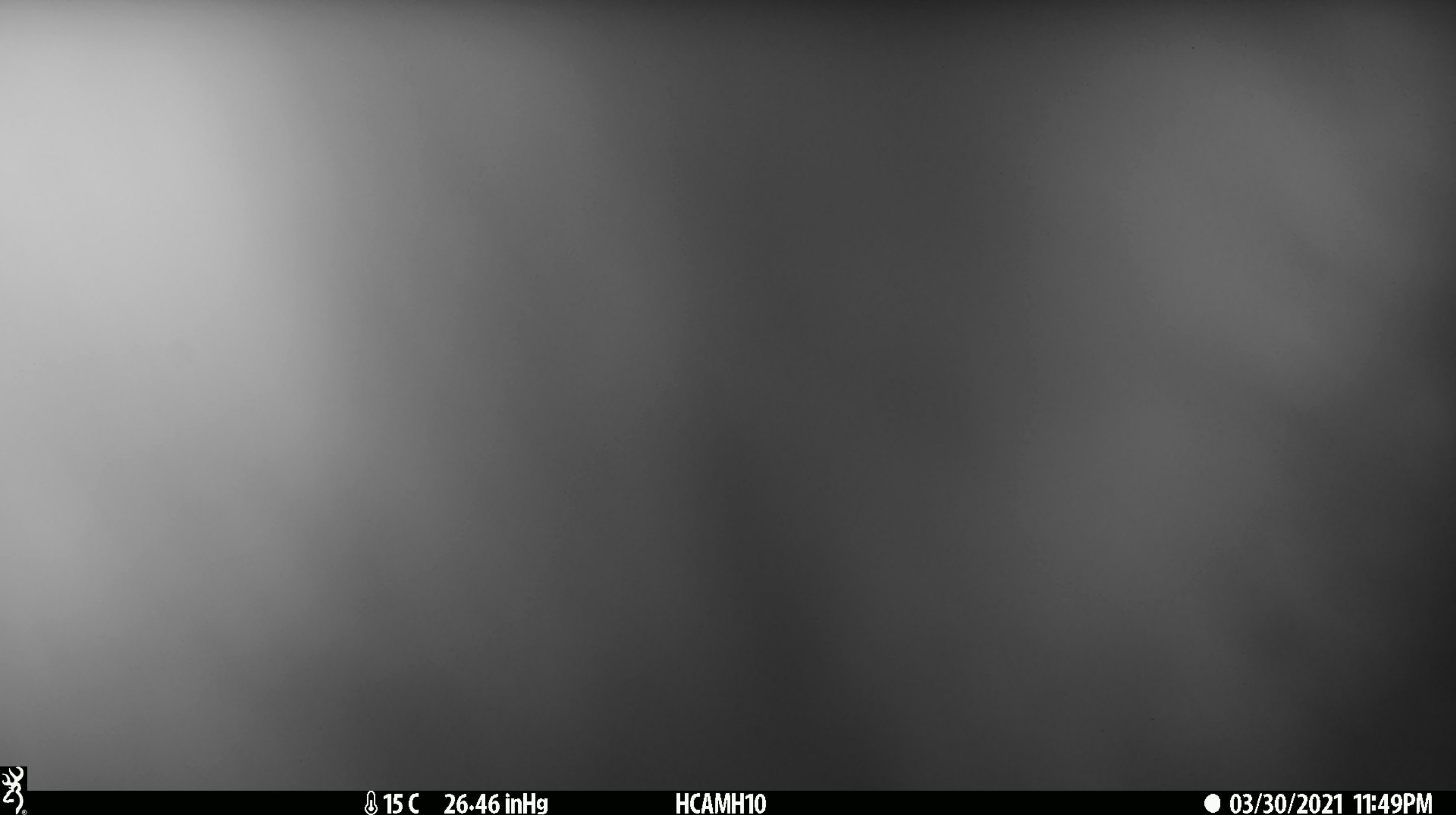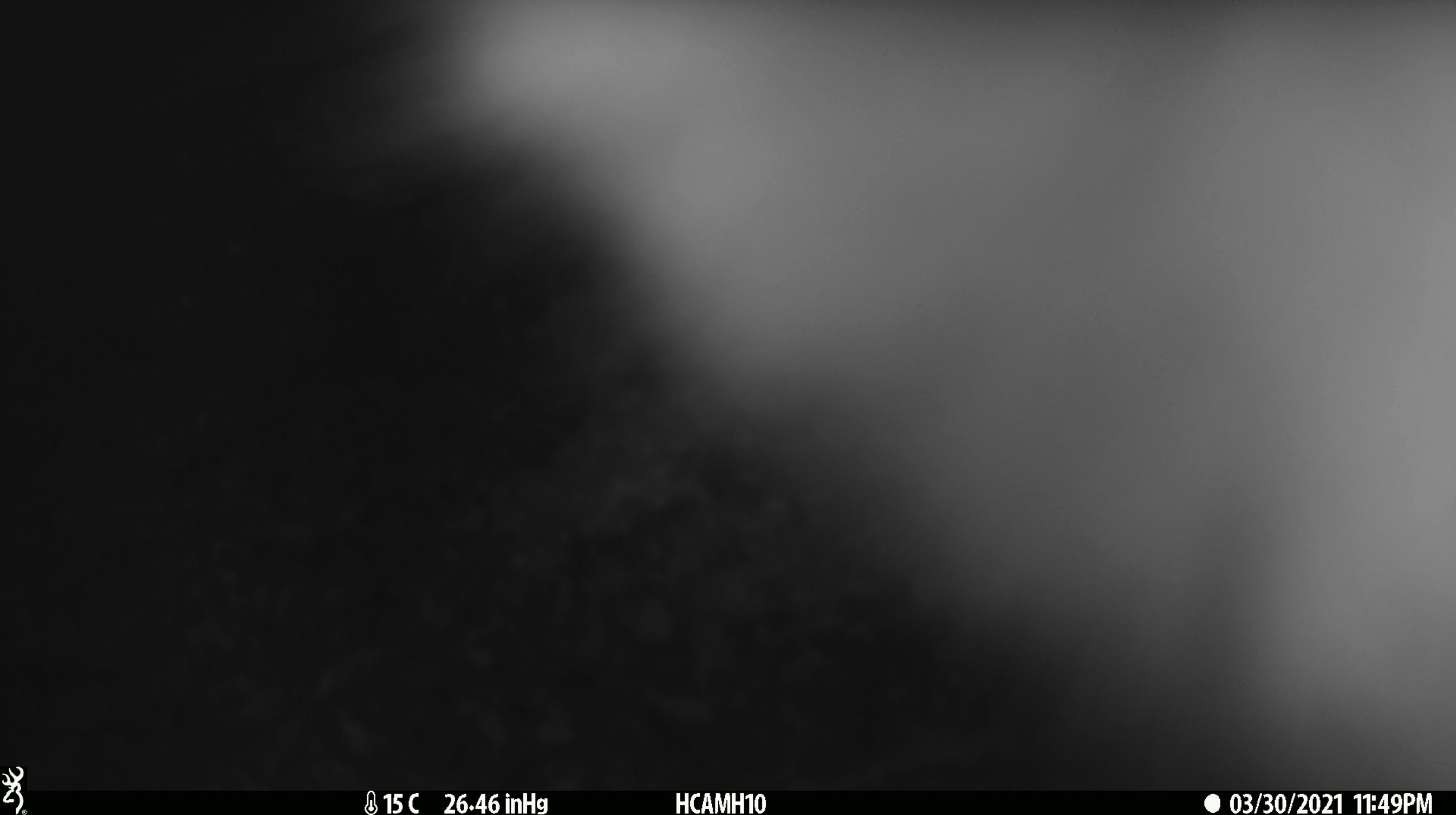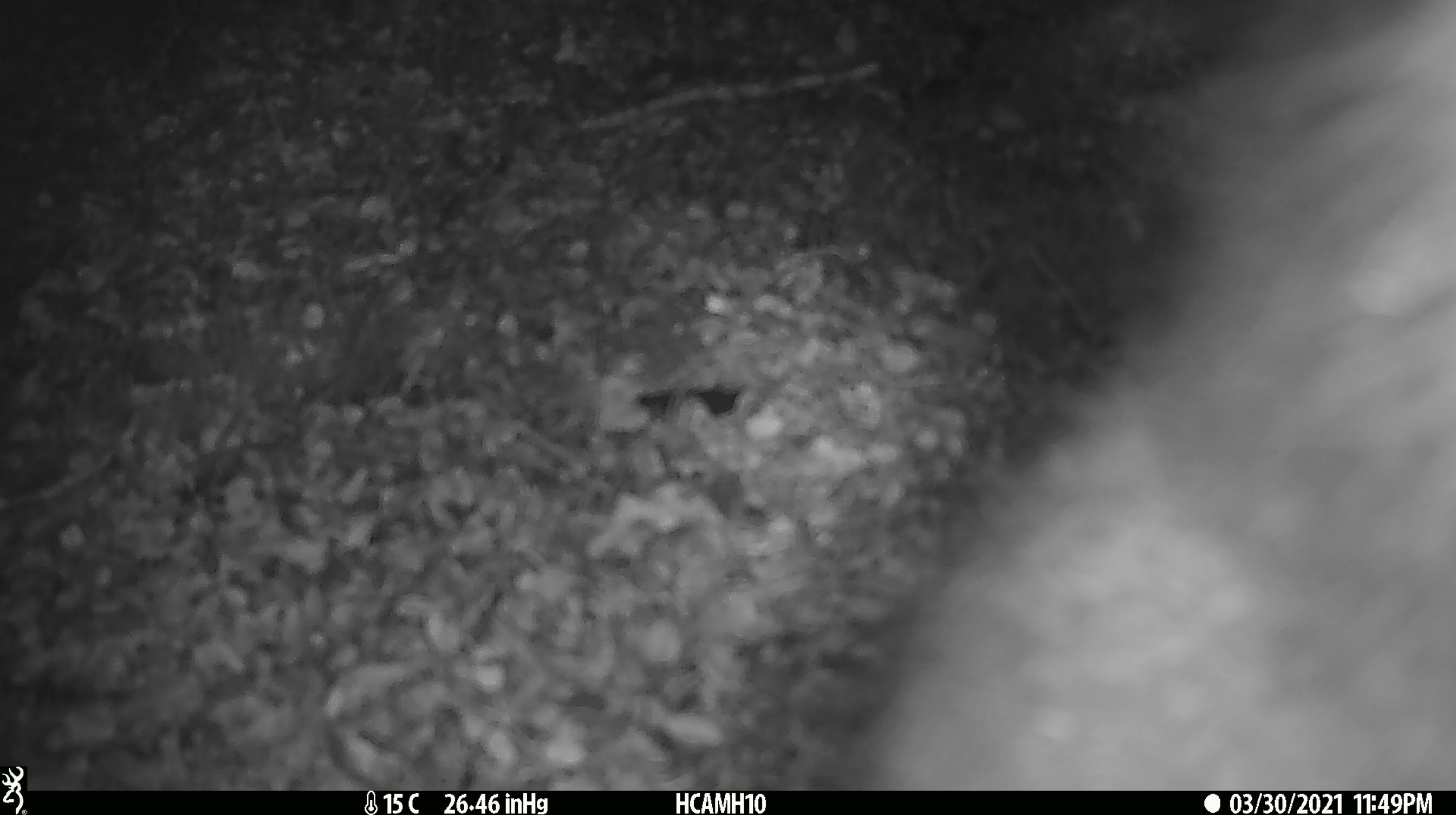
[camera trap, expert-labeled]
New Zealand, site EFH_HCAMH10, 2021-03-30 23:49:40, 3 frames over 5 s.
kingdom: Animalia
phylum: Chordata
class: Mammalia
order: Diprotodontia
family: Phalangeridae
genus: Trichosurus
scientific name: Trichosurus vulpecula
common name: common brushtail possum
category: possum